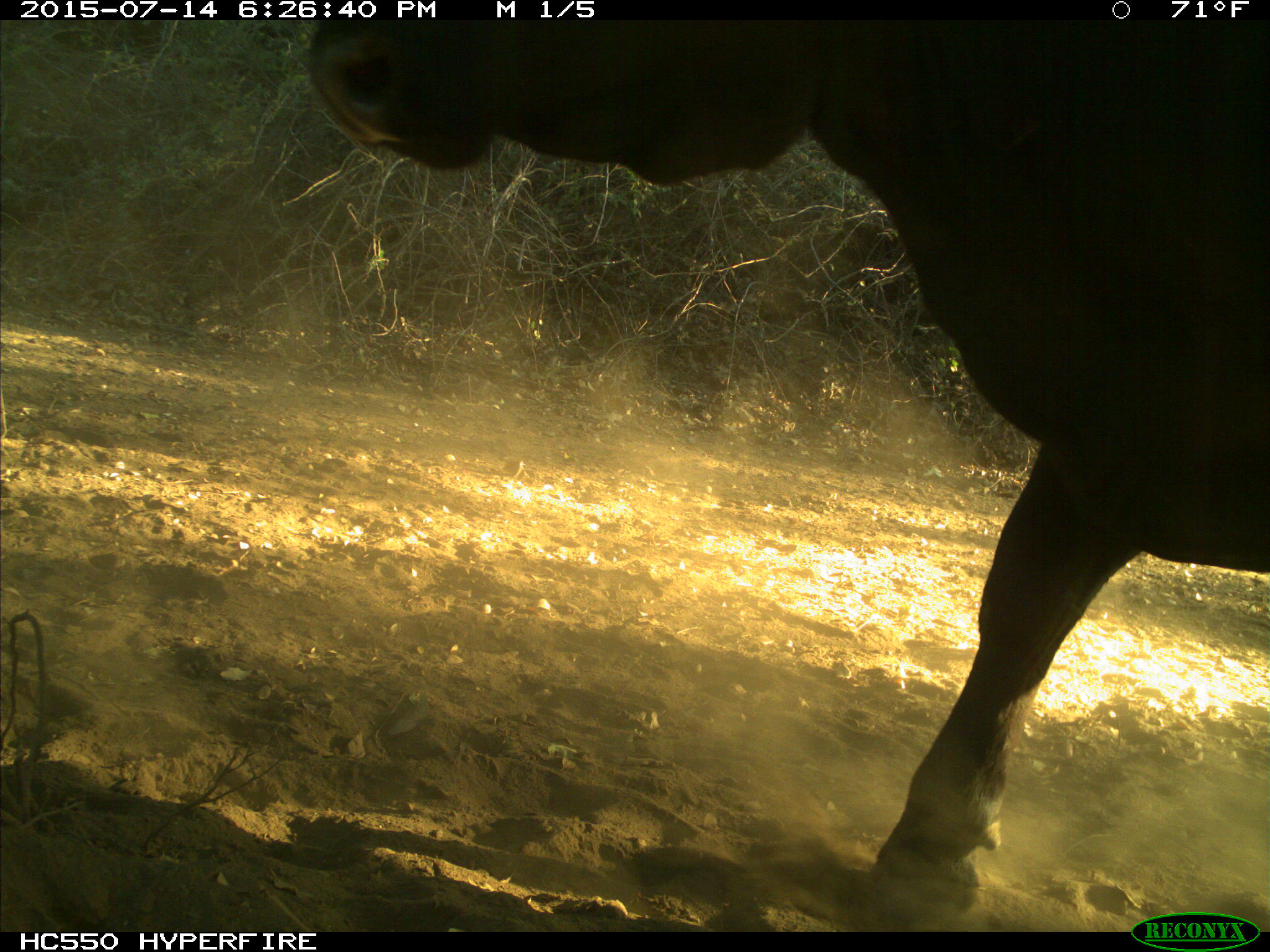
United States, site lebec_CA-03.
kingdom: Animalia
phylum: Chordata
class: Mammalia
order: Artiodactyla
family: Bovidae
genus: Bos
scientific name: Bos taurus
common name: domestic cow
Bos taurus (domestic cow).